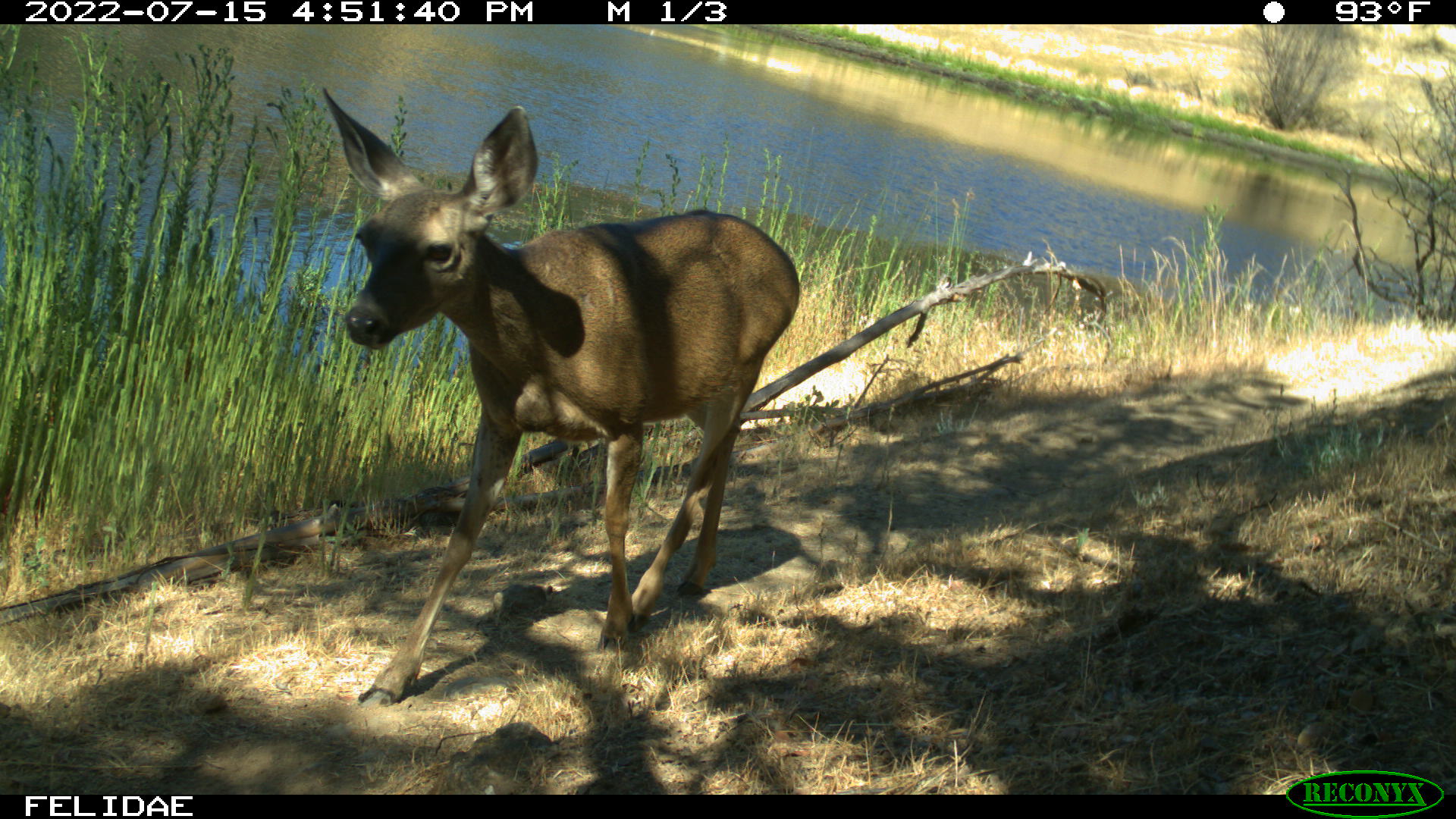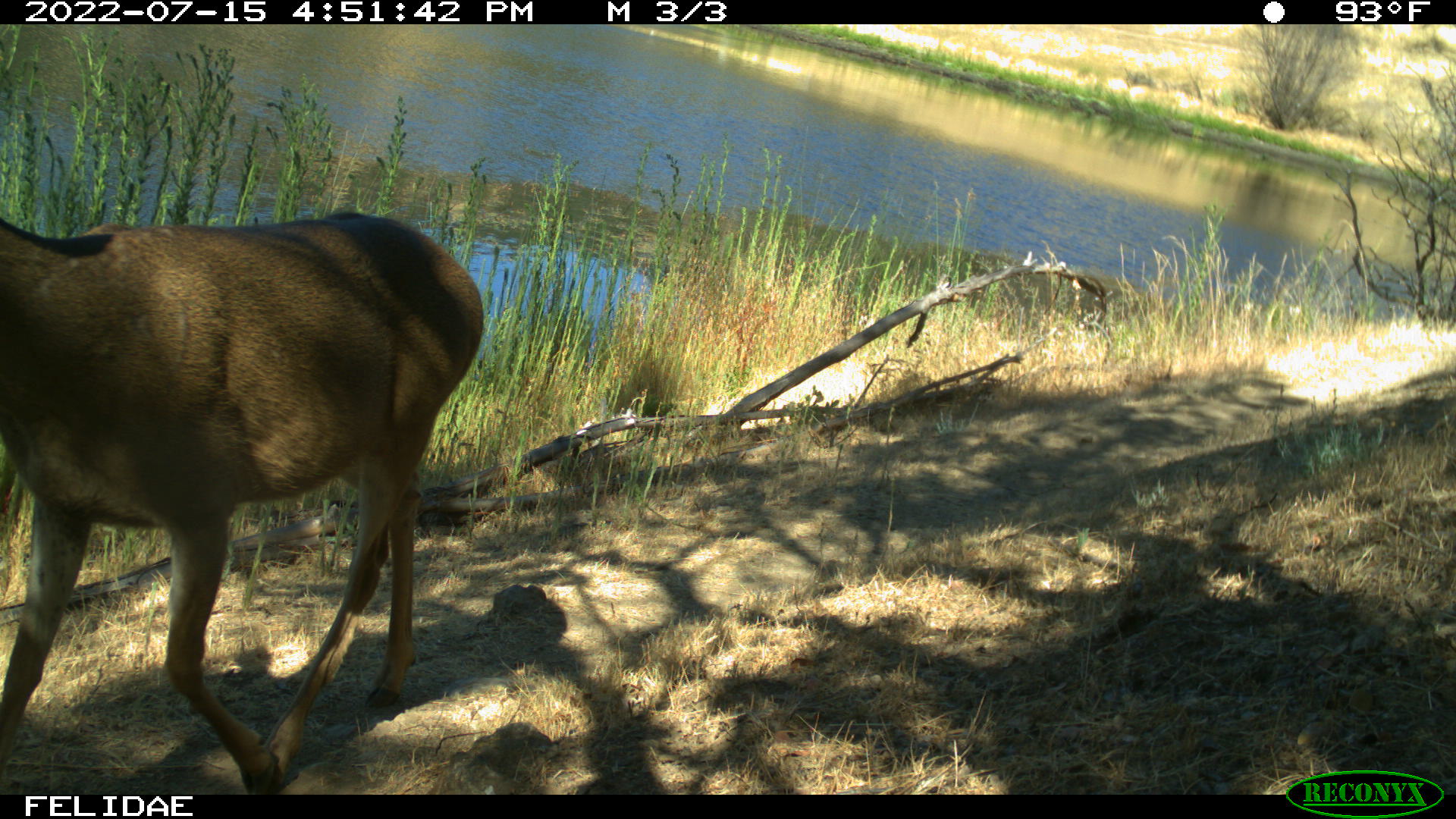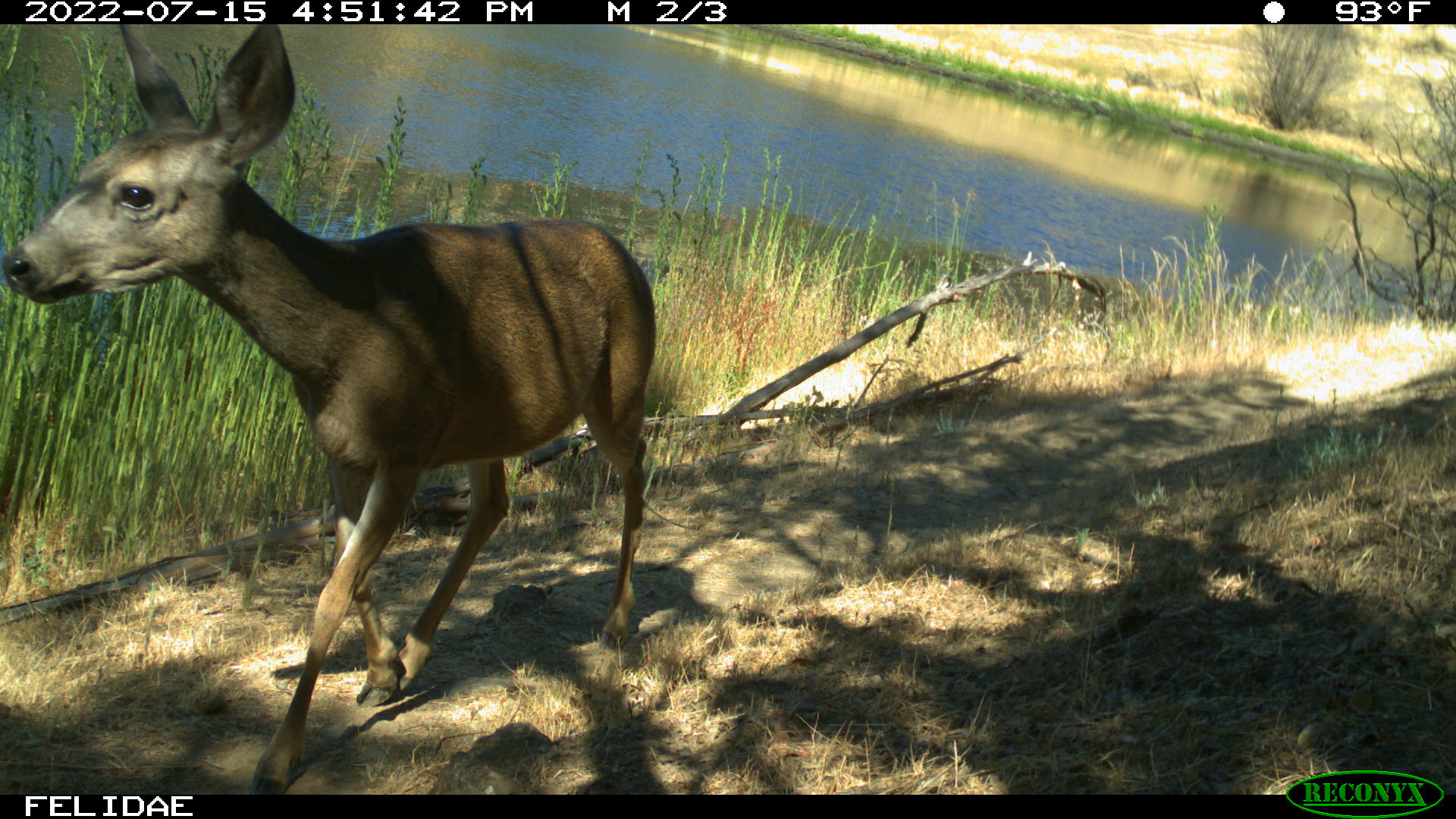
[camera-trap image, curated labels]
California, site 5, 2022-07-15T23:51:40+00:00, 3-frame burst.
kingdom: Animalia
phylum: Chordata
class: Mammalia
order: Artiodactyla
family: Cervidae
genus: Odocoileus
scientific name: Odocoileus hemionus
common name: mule deer